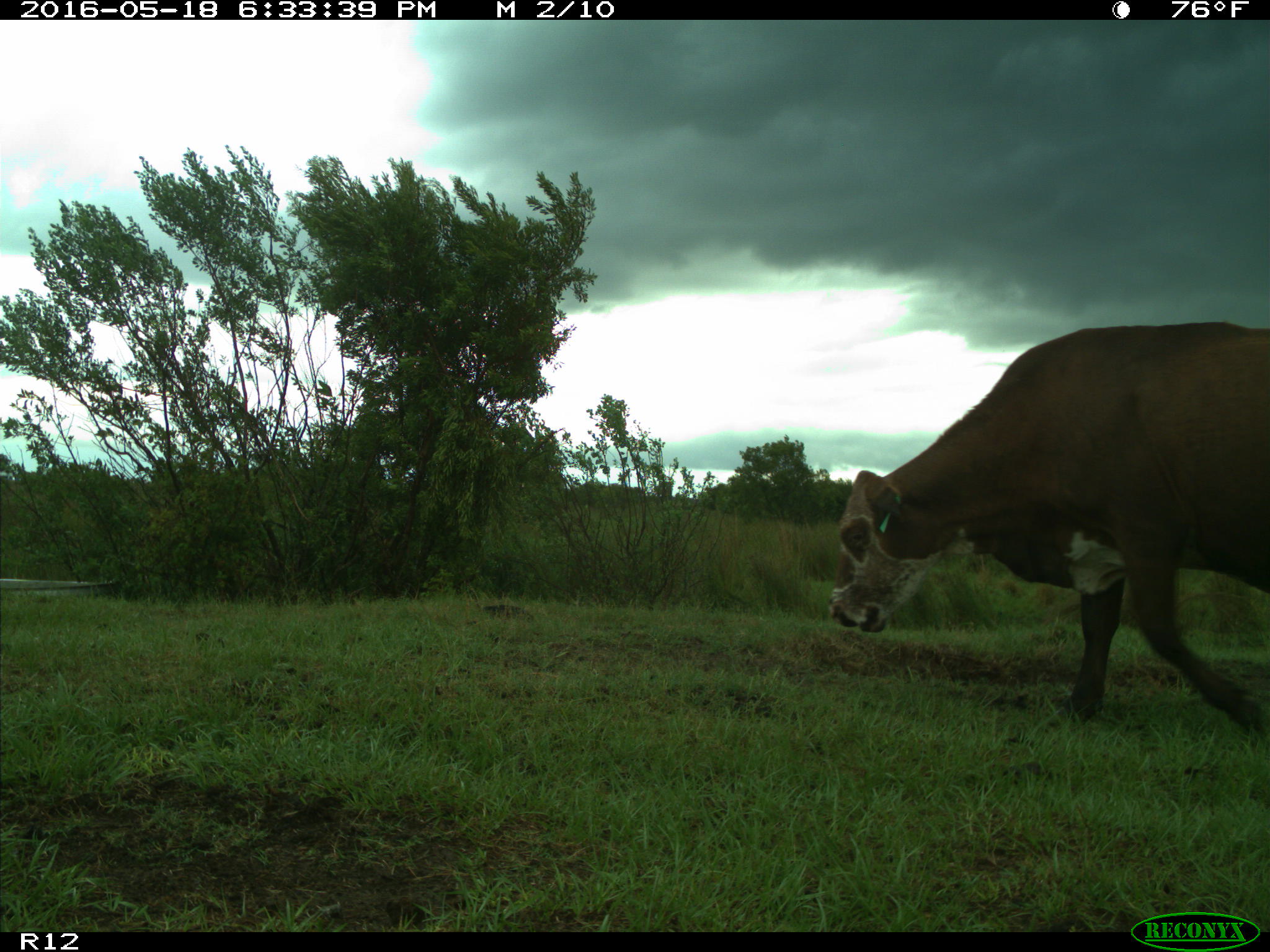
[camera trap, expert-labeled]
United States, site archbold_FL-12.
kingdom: Animalia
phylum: Chordata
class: Mammalia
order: Artiodactyla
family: Bovidae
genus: Bos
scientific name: Bos taurus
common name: domestic cow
Bos taurus (domestic cow).